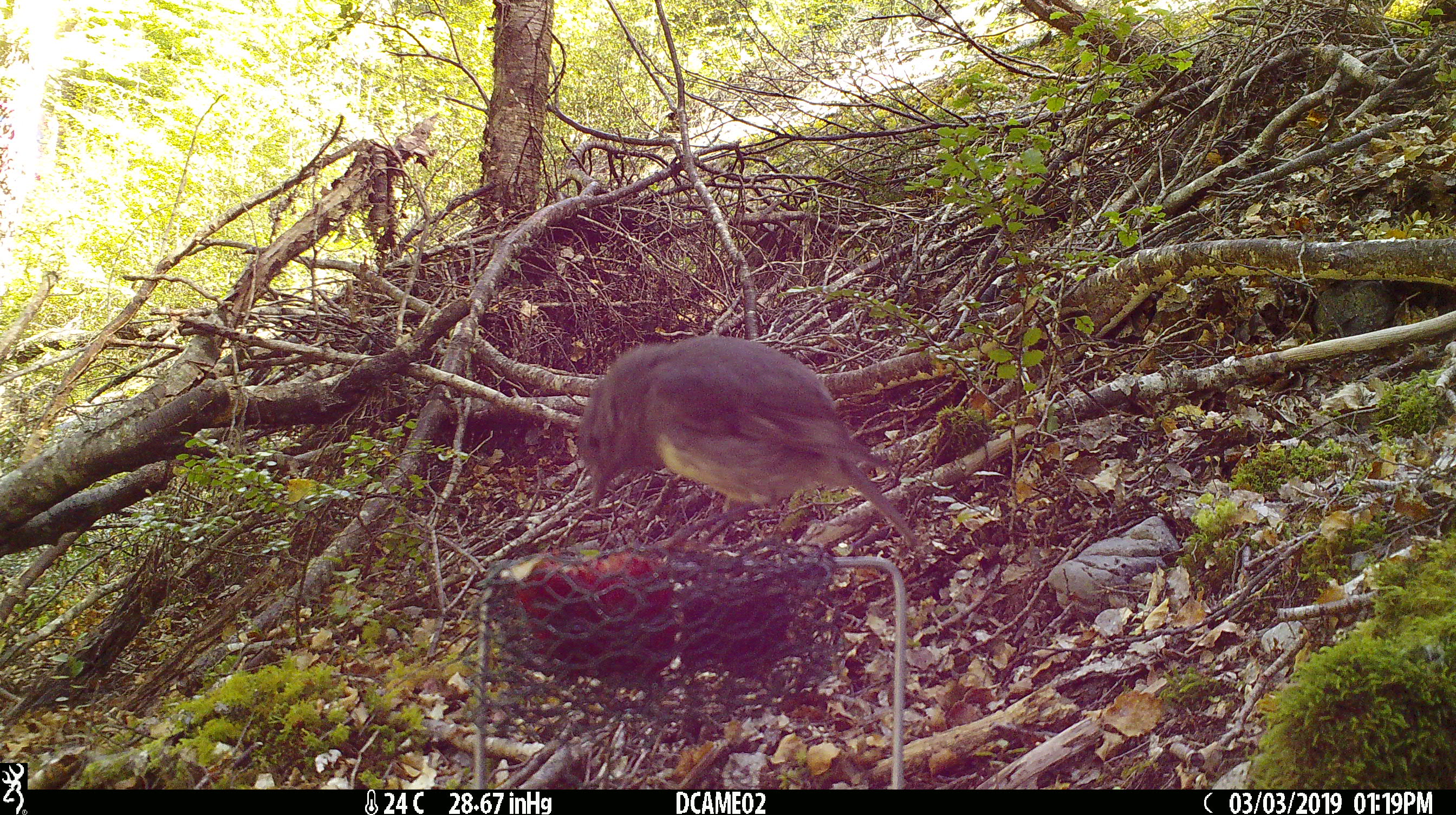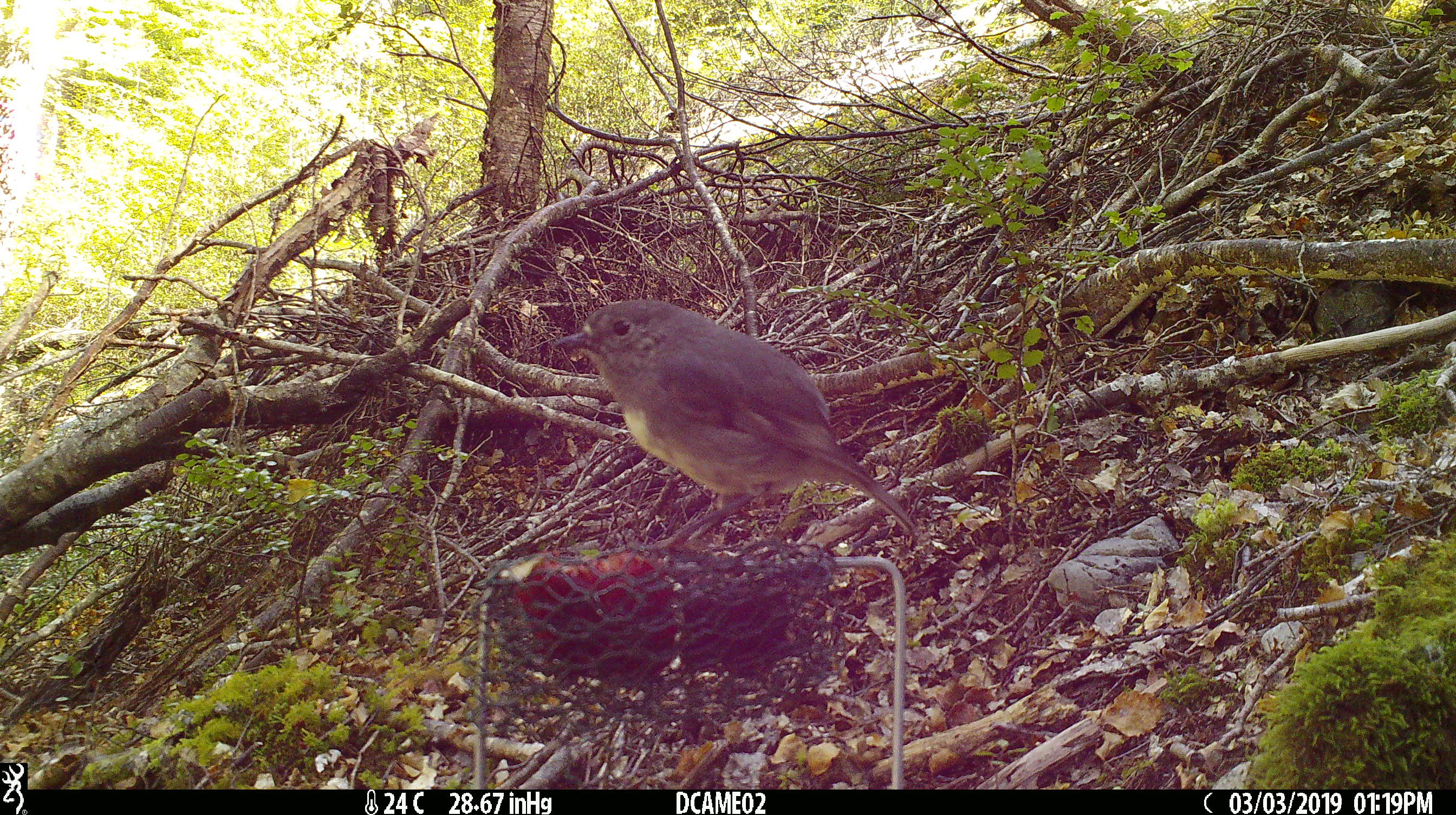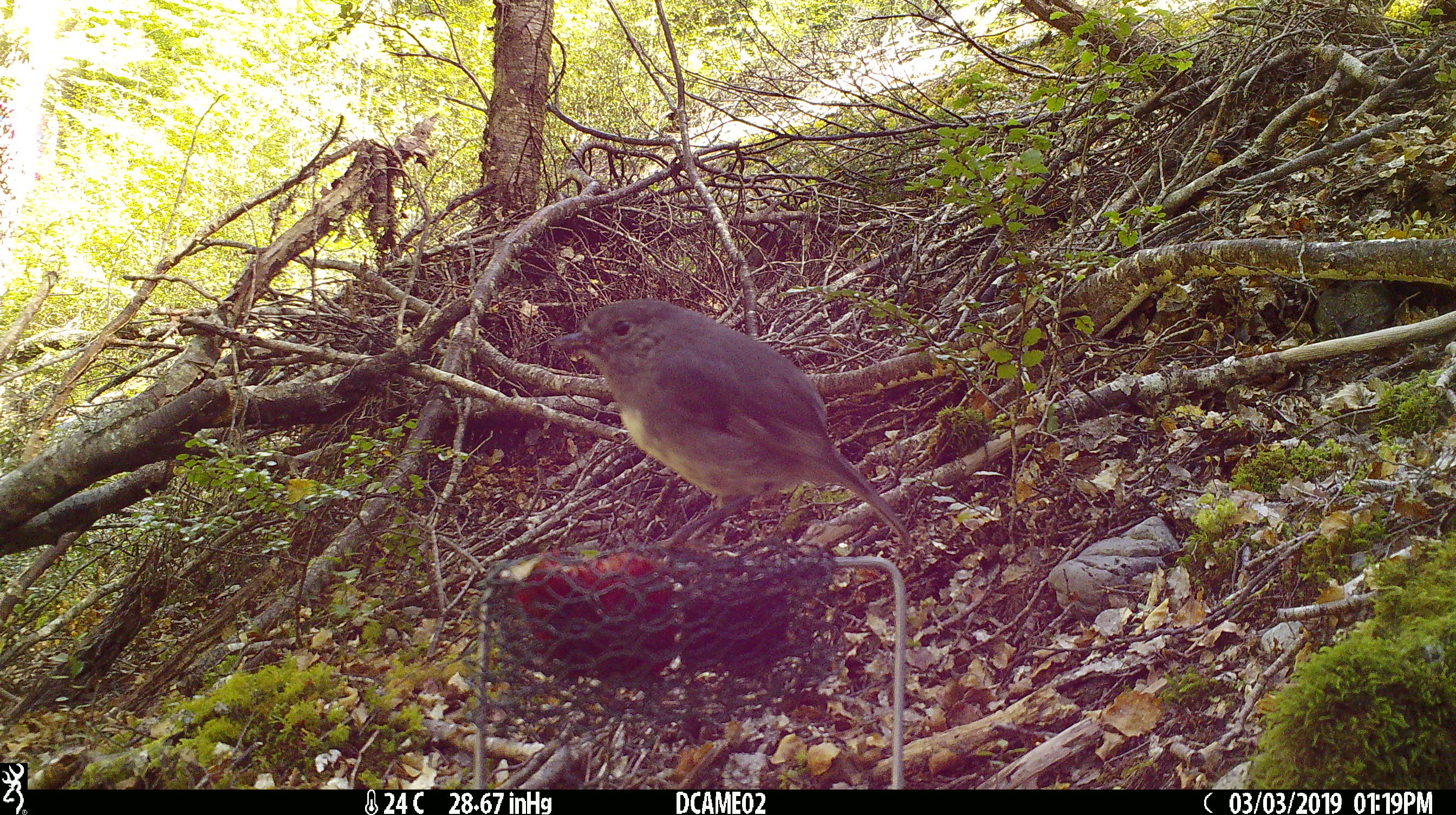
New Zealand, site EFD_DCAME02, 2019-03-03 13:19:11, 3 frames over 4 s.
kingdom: Animalia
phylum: Chordata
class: Aves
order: Passeriformes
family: Petroicidae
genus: Petroica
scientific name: Petroica australis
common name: new zealand robin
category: robin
Robin (new zealand robin) (Petroica australis).